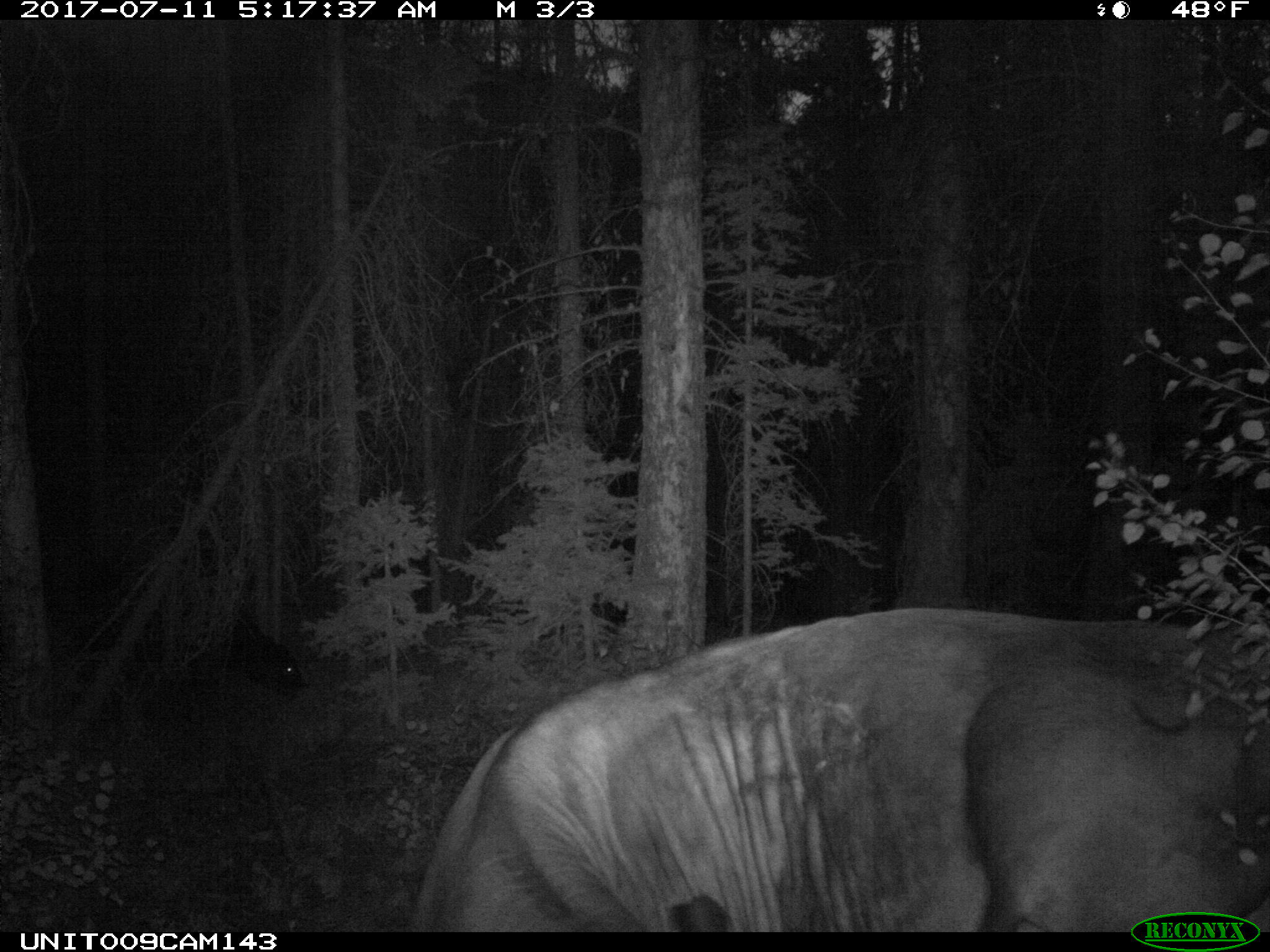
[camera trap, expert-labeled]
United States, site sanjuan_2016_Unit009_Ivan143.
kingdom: Animalia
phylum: Chordata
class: Mammalia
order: Artiodactyla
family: Bovidae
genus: Bos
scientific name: Bos taurus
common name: domestic cow